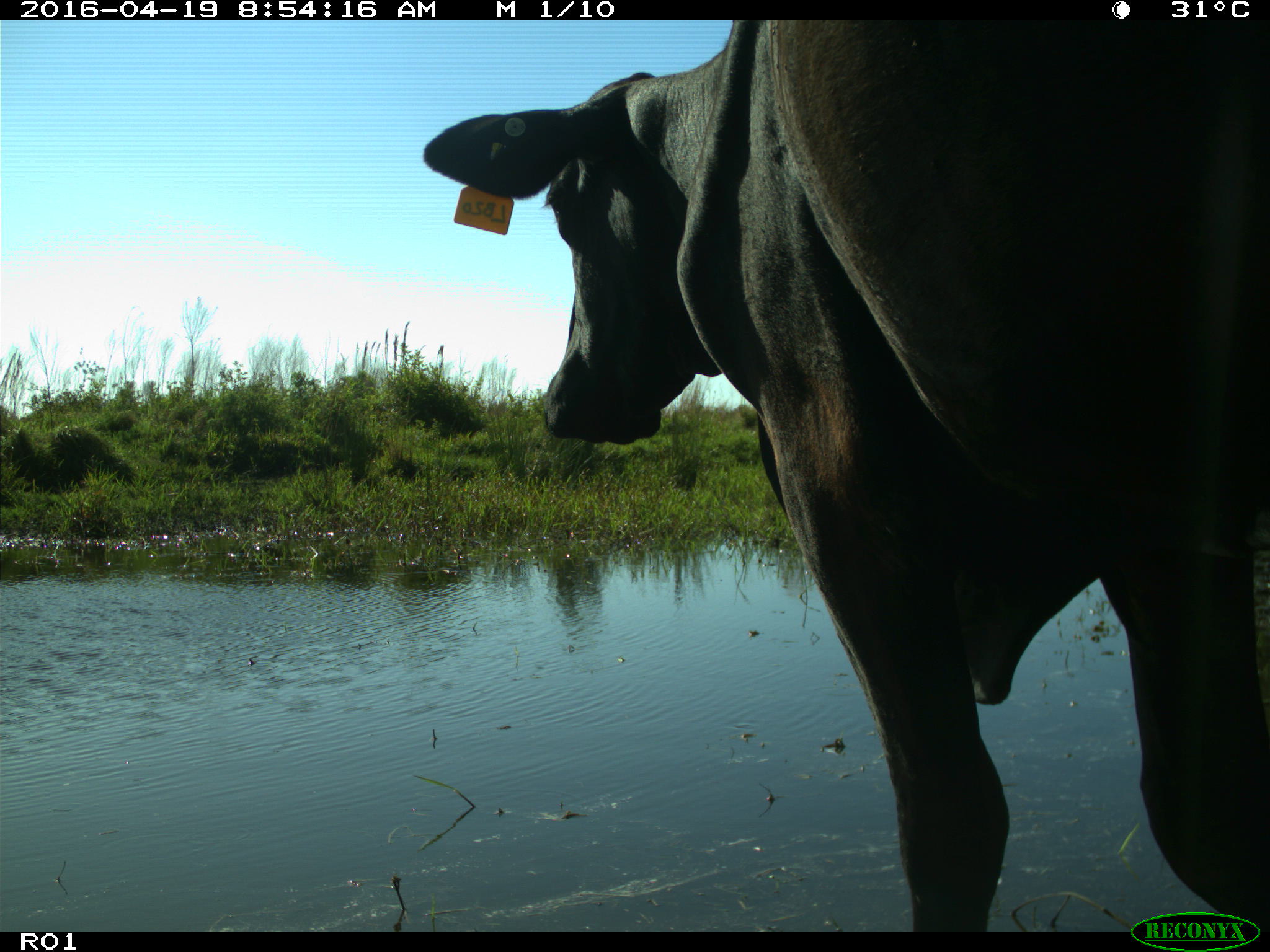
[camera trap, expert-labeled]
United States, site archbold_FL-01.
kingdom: Animalia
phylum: Chordata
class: Mammalia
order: Artiodactyla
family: Bovidae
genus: Bos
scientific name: Bos taurus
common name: domestic cow